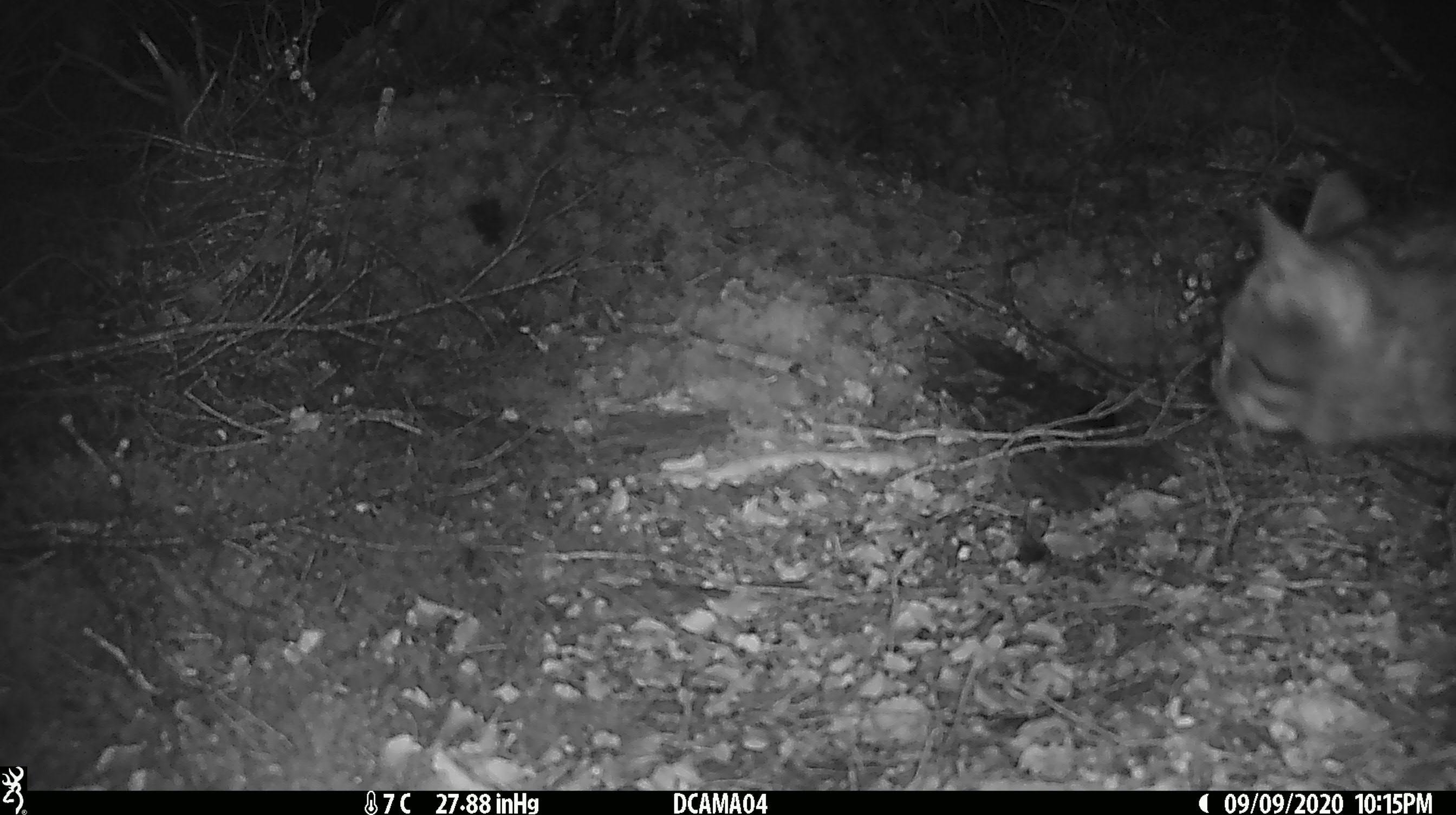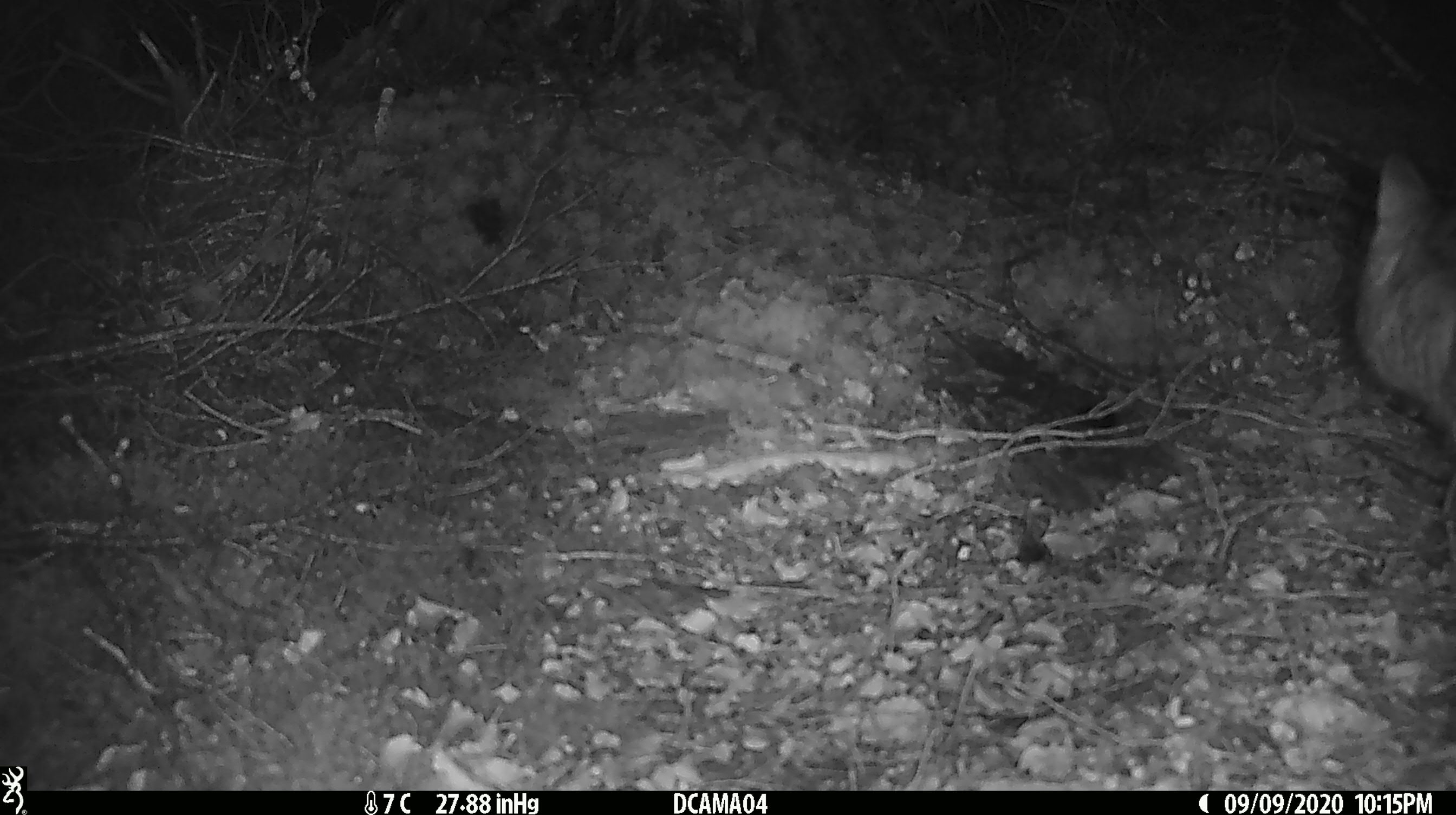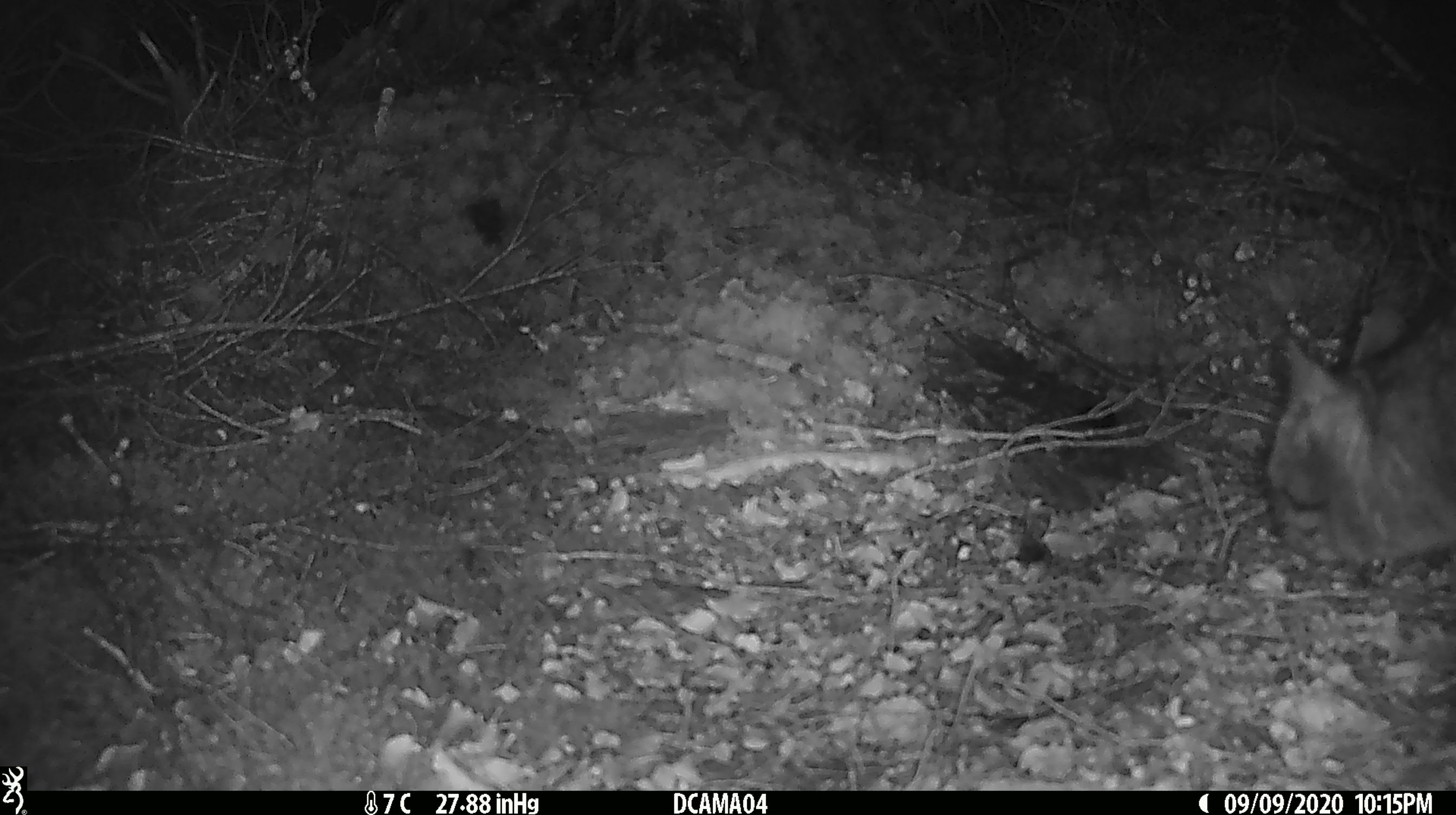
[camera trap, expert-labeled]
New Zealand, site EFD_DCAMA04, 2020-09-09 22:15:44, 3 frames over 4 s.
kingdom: Animalia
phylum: Chordata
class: Mammalia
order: Carnivora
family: Felidae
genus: Felis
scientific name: Felis catus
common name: domestic cat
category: cat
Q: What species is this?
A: Cat (domestic cat) (Felis catus).